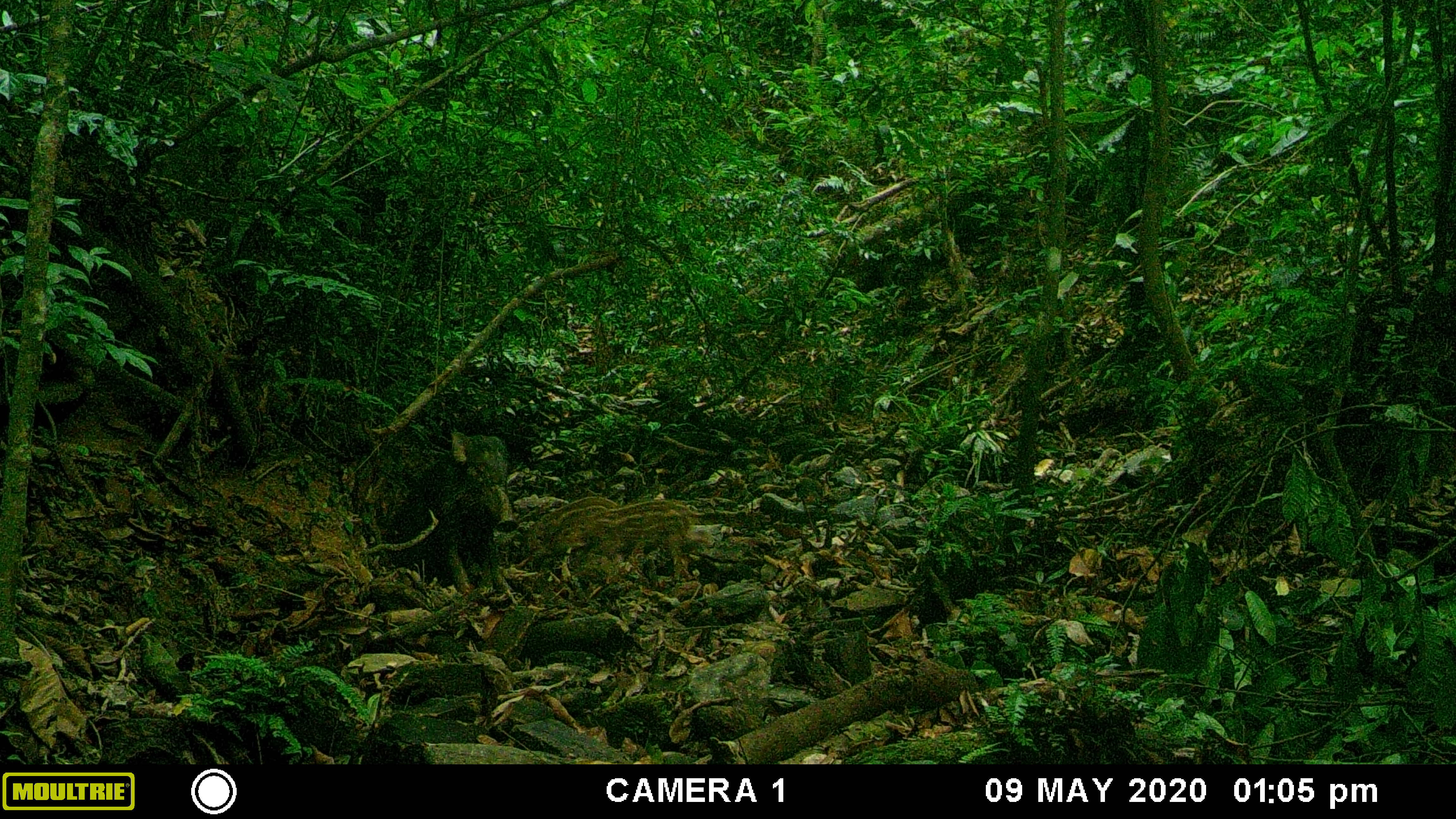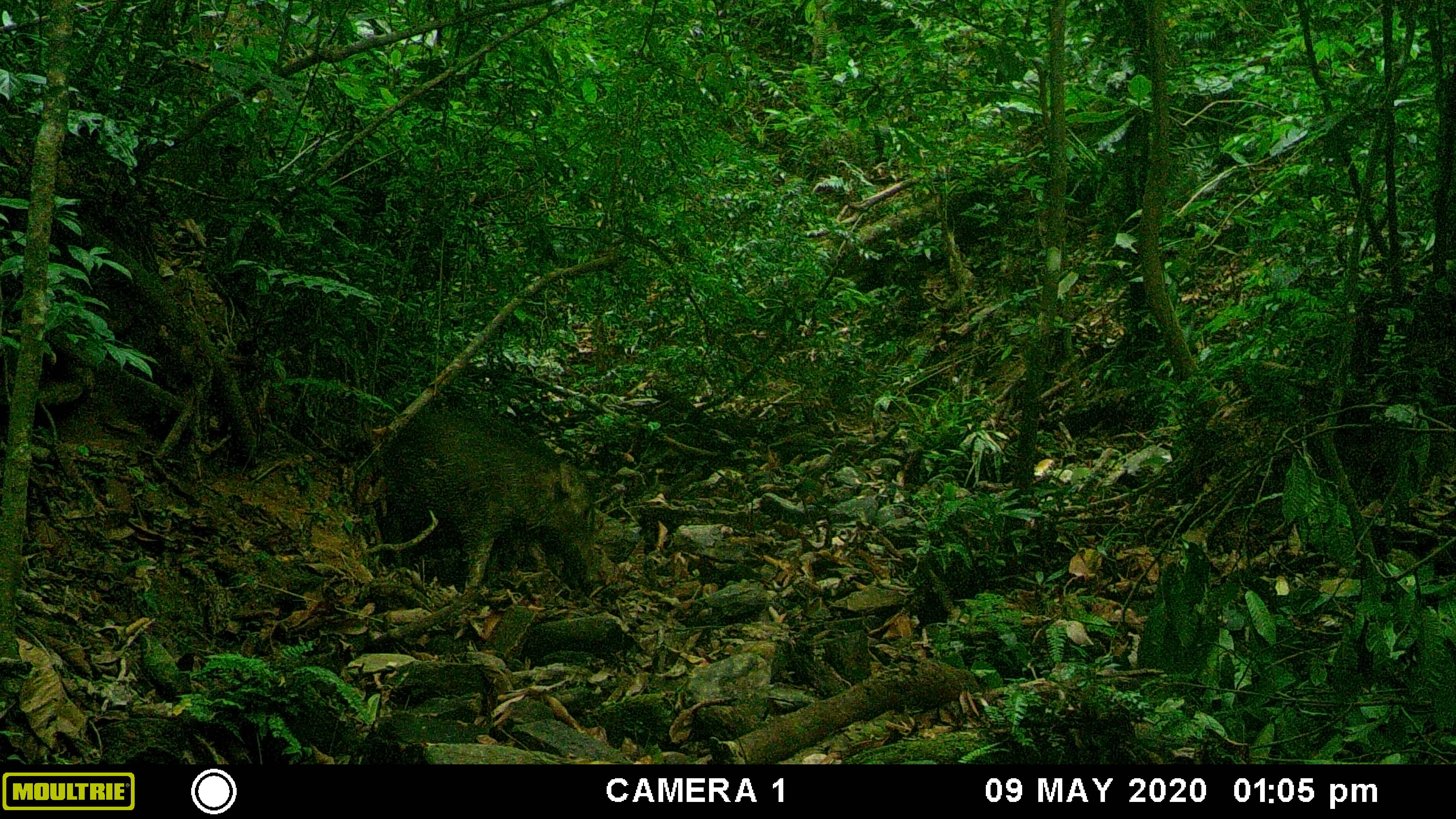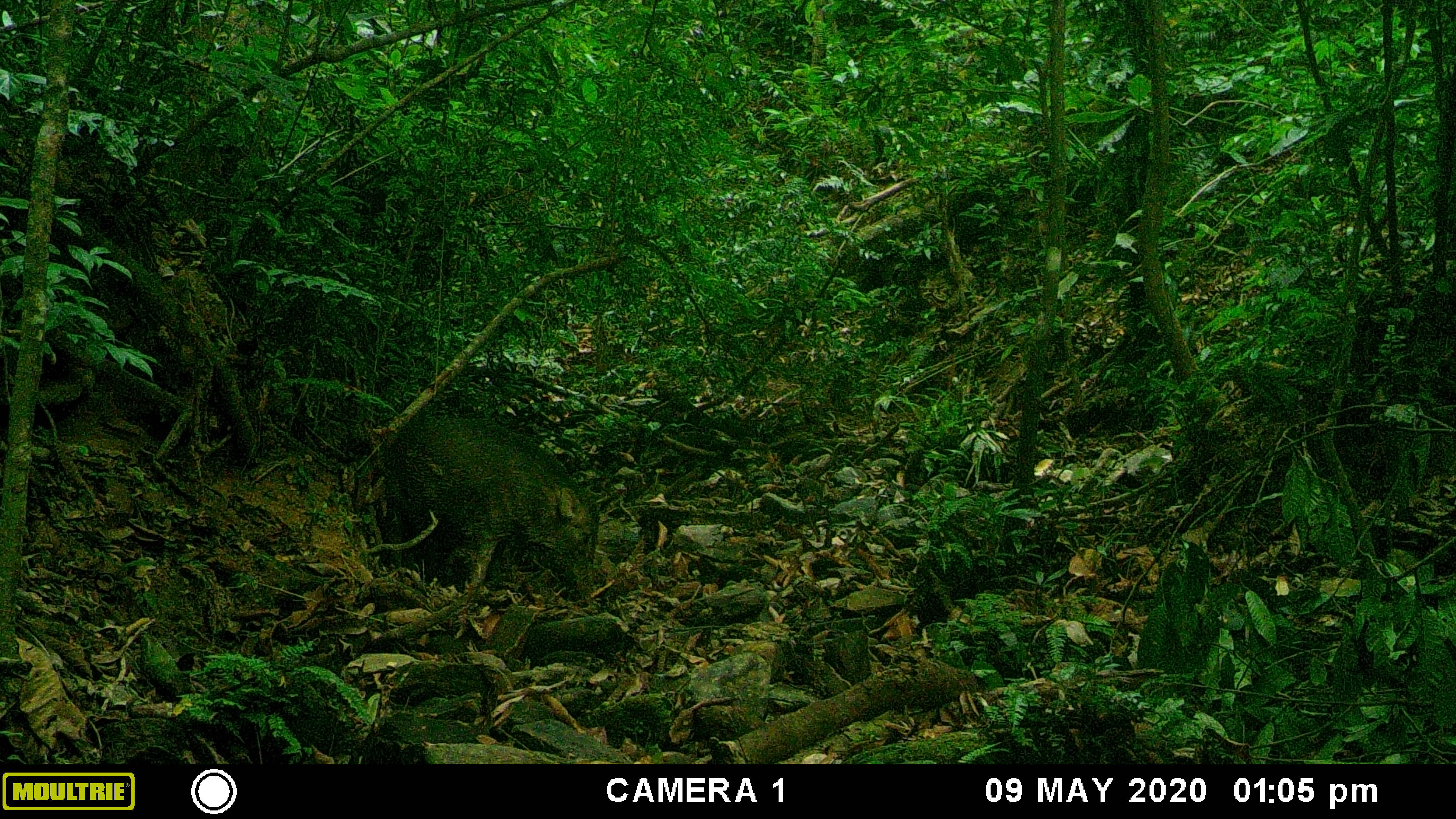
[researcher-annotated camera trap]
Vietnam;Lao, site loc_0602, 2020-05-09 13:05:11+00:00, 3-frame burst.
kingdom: Animalia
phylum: Chordata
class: Mammalia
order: Artiodactyla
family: Suidae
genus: Sus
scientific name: Sus scrofa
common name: eurasian wild pig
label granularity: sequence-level